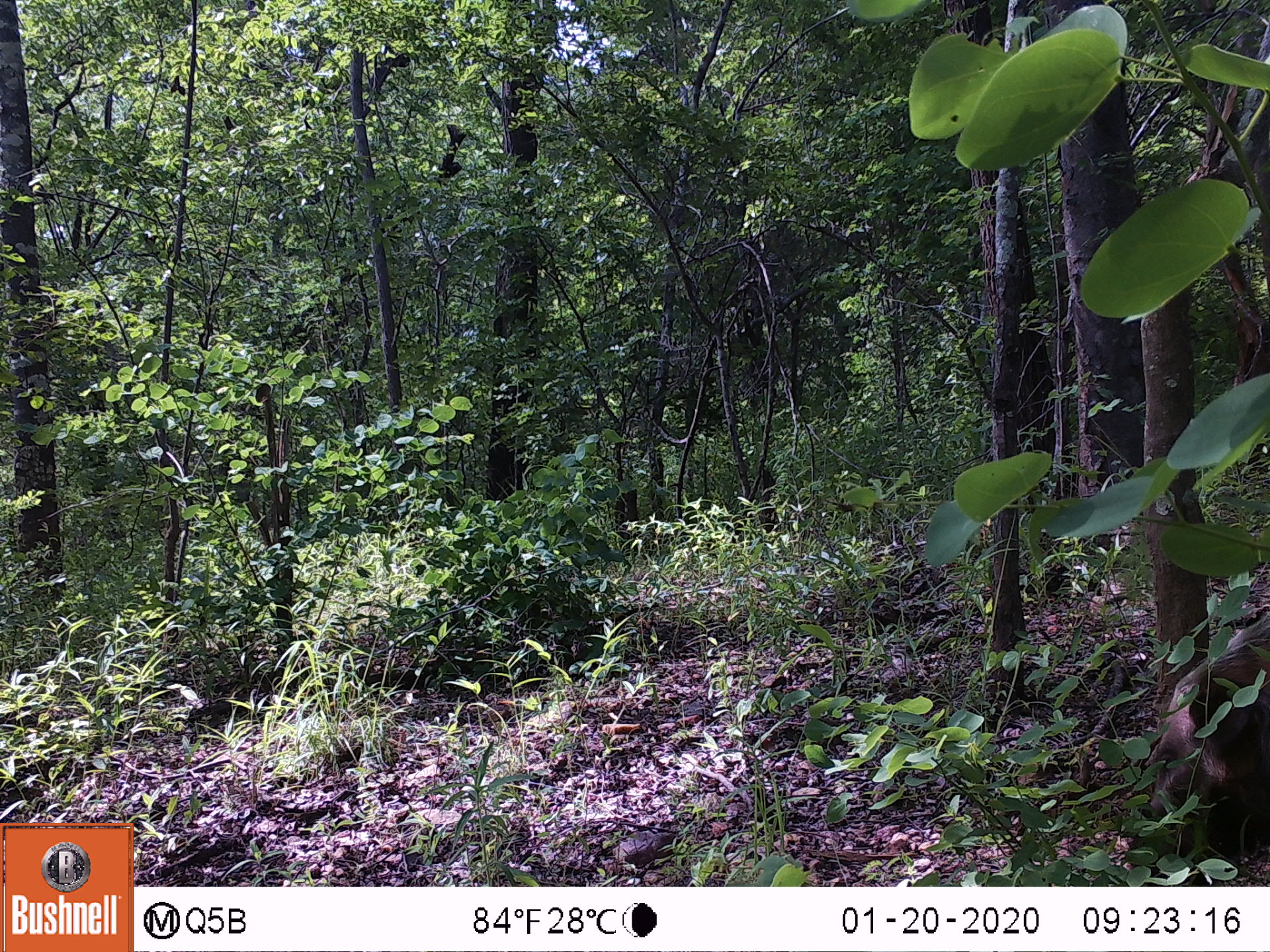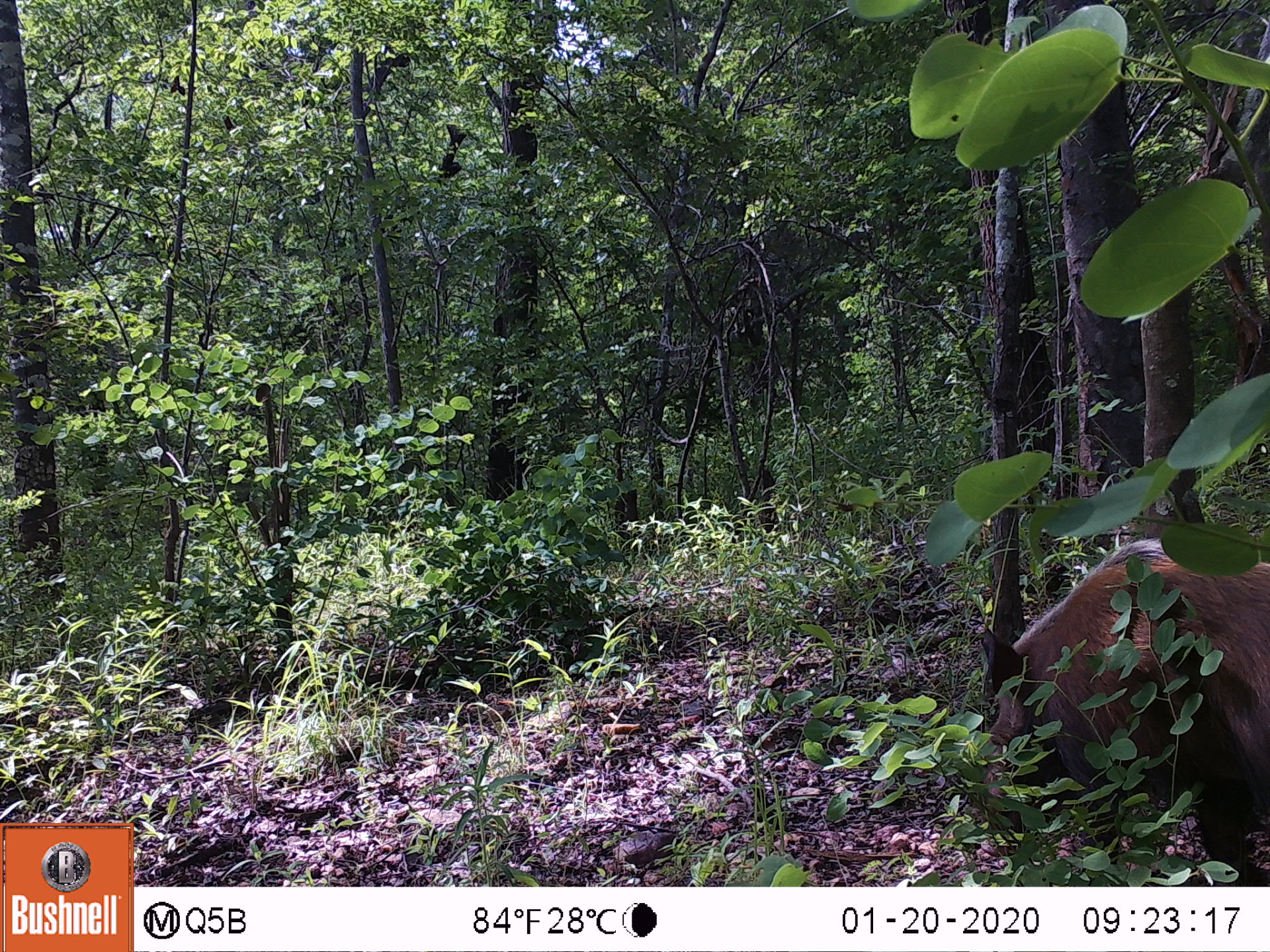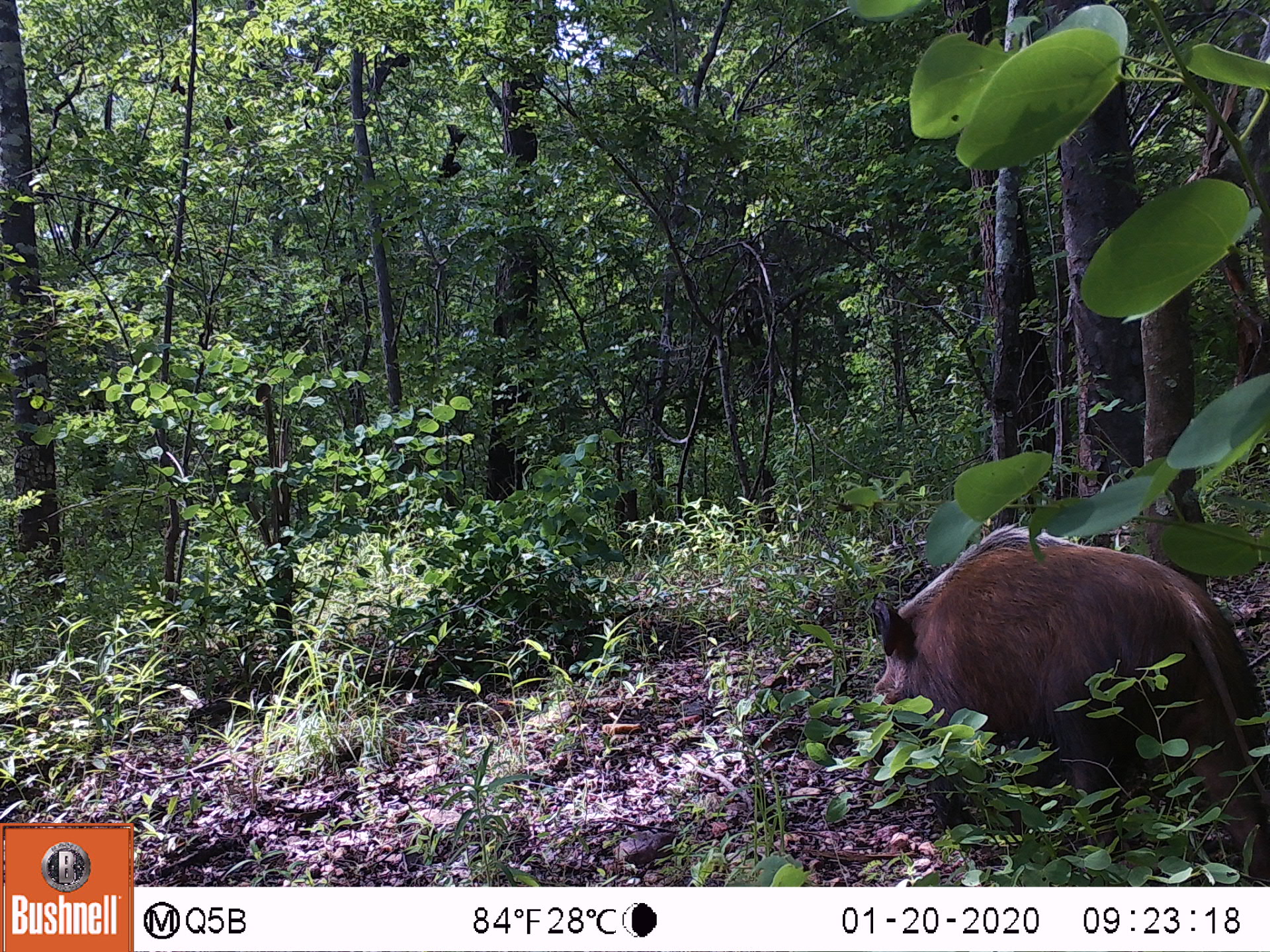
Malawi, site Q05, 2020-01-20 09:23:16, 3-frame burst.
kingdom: Animalia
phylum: Chordata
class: Mammalia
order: Artiodactyla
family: Suidae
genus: Potamochoerus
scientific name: Potamochoerus larvatus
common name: bushpig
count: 1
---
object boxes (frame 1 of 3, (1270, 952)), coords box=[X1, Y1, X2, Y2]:
bushpig: box=[1127, 593, 1269, 886]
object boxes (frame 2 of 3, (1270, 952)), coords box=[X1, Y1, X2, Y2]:
bushpig: box=[960, 522, 1269, 885]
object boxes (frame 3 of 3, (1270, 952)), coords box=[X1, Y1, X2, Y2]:
bushpig: box=[854, 519, 1267, 881]